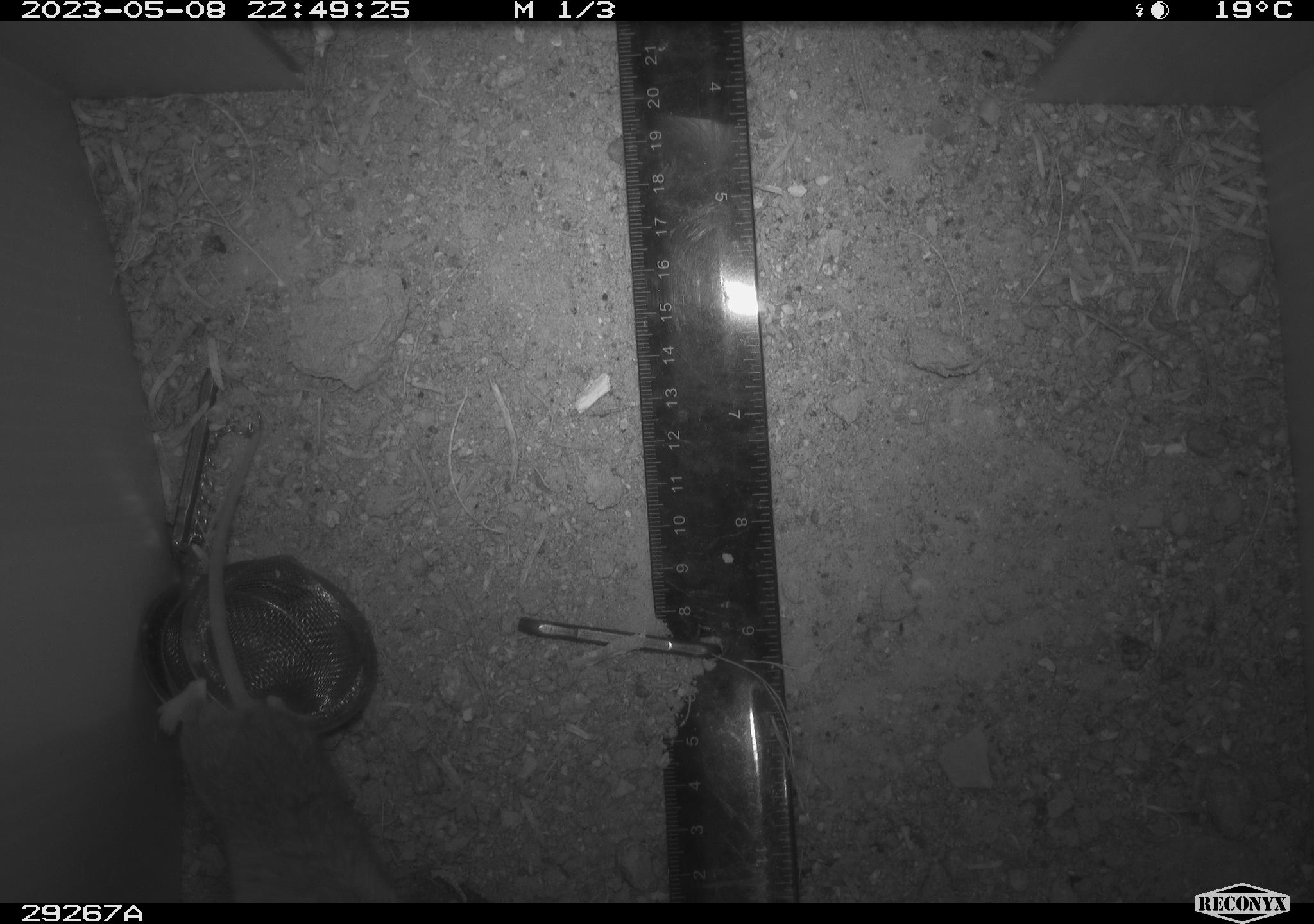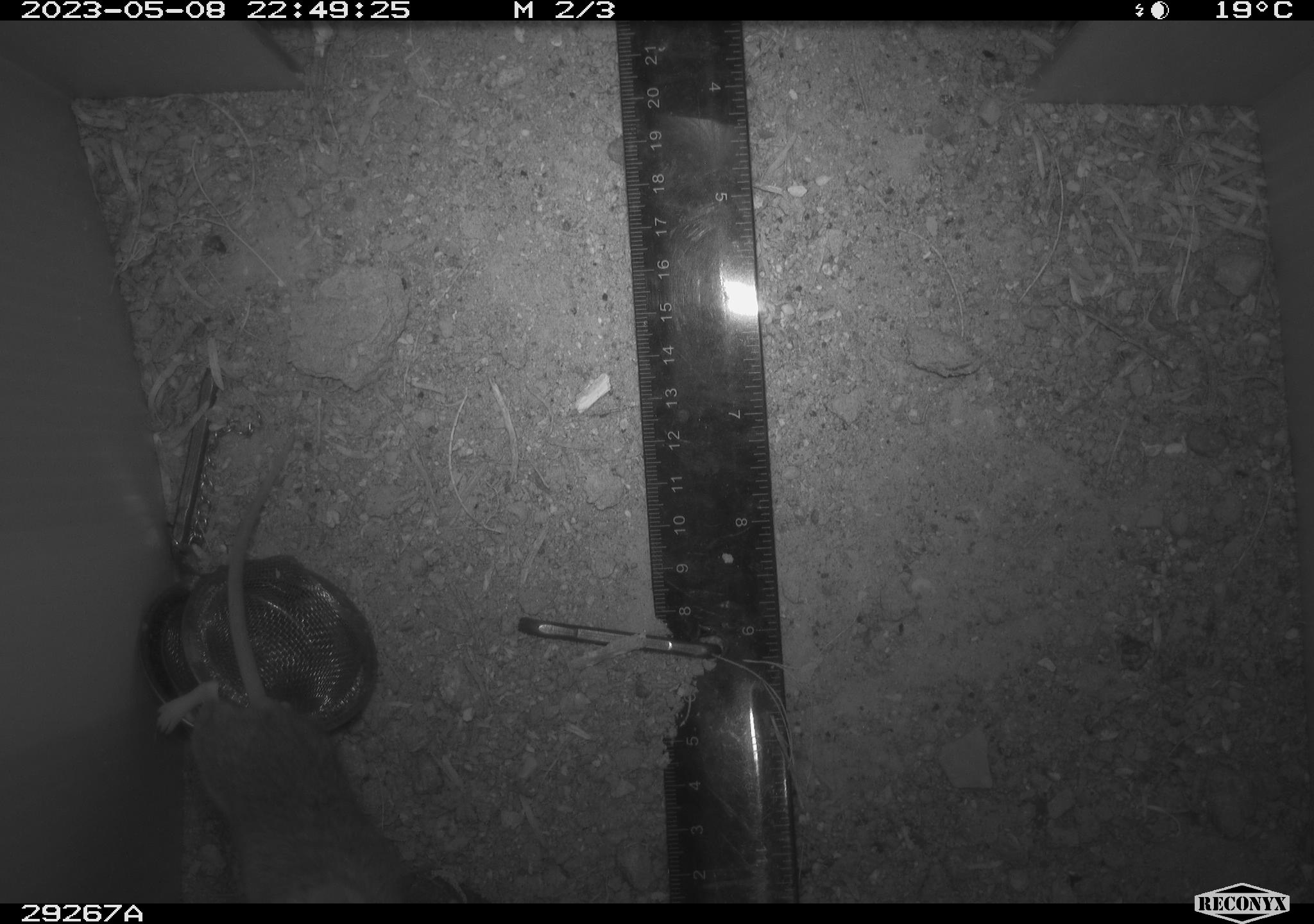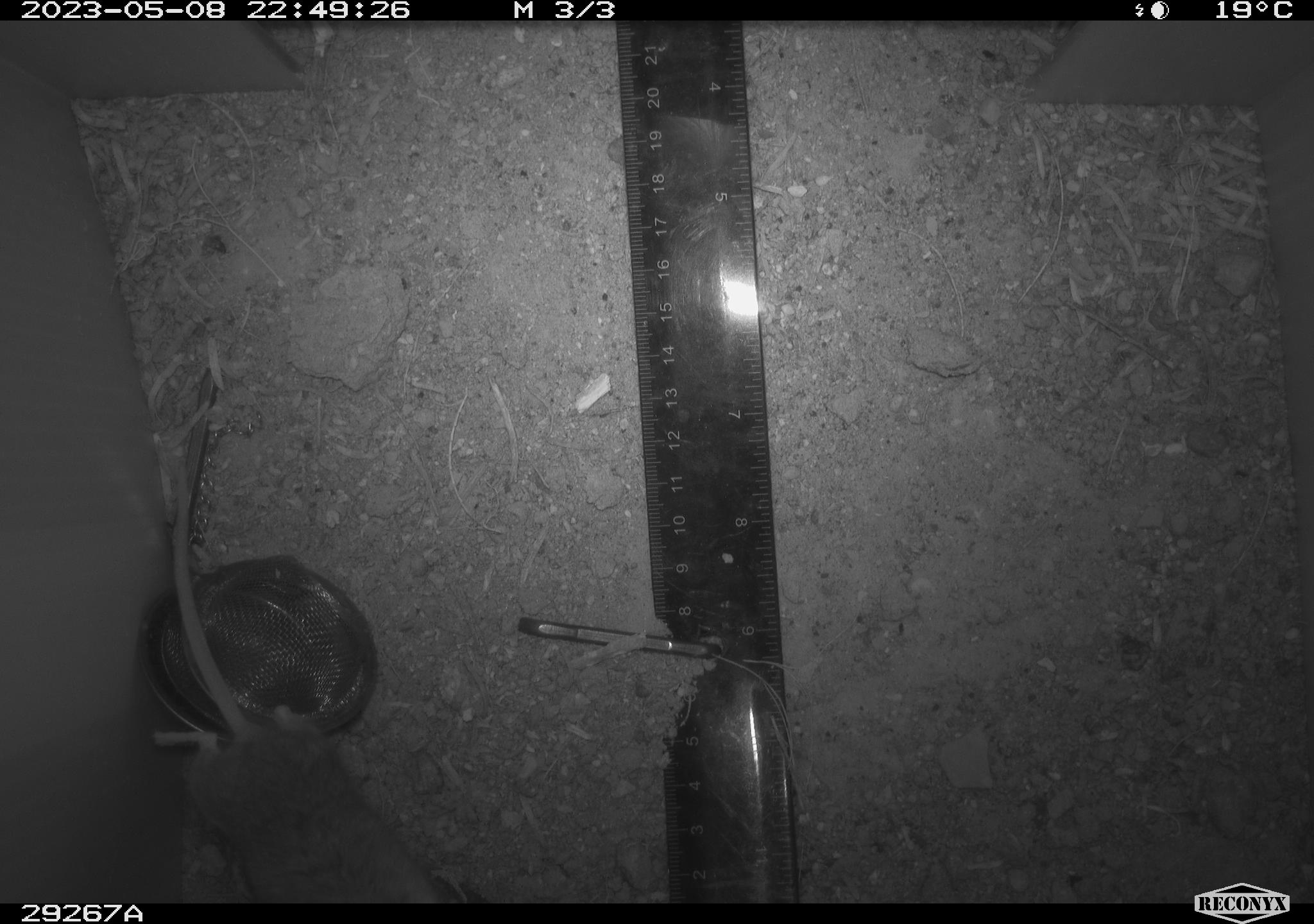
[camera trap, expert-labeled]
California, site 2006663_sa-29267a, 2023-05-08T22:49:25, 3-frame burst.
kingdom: Animalia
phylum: Chordata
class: Mammalia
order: Rodentia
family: Cricetidae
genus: Peromyscus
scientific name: Peromyscus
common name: deer mice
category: peromyscus species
Peromyscus species (deer mice) (Peromyscus).